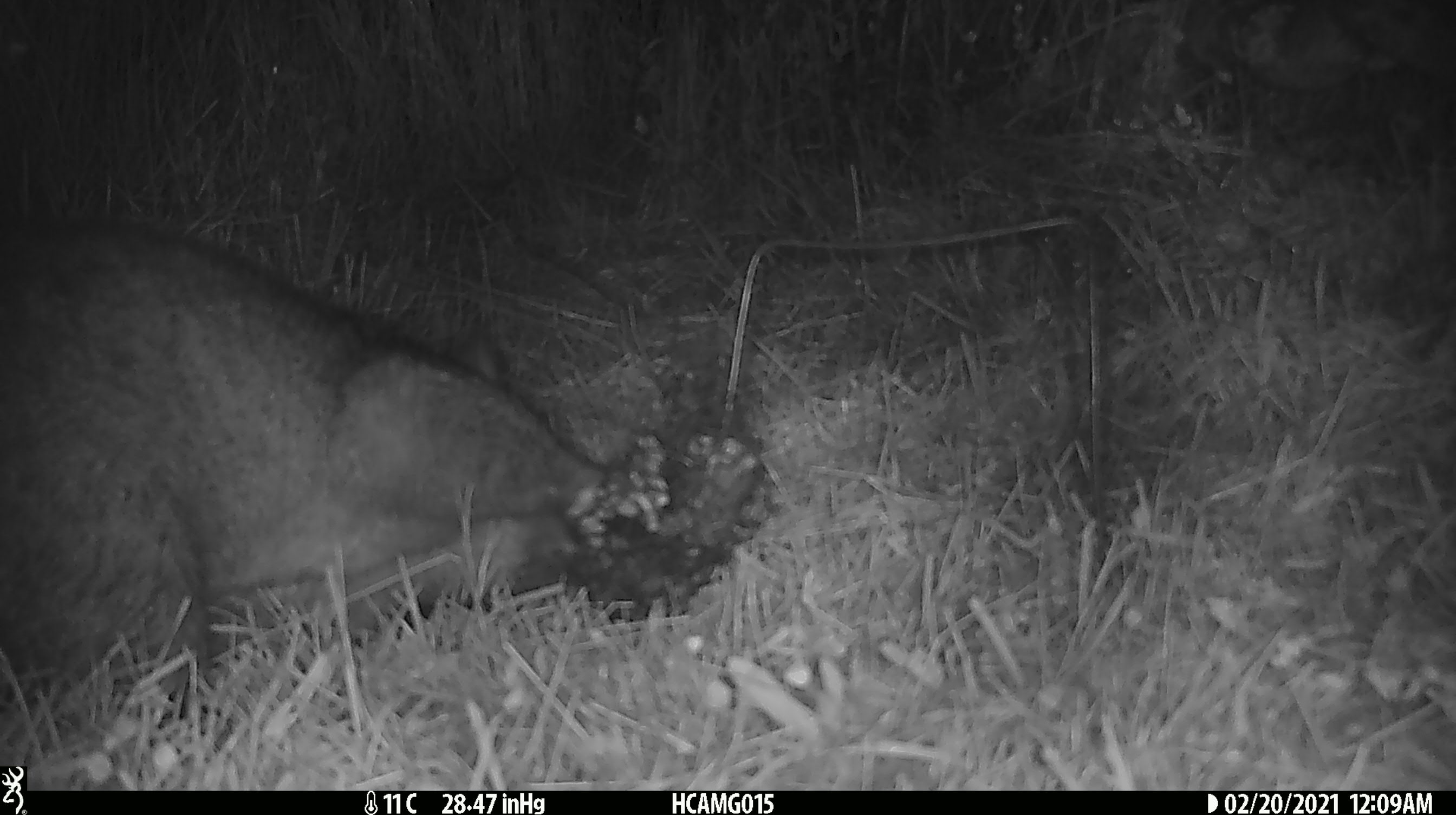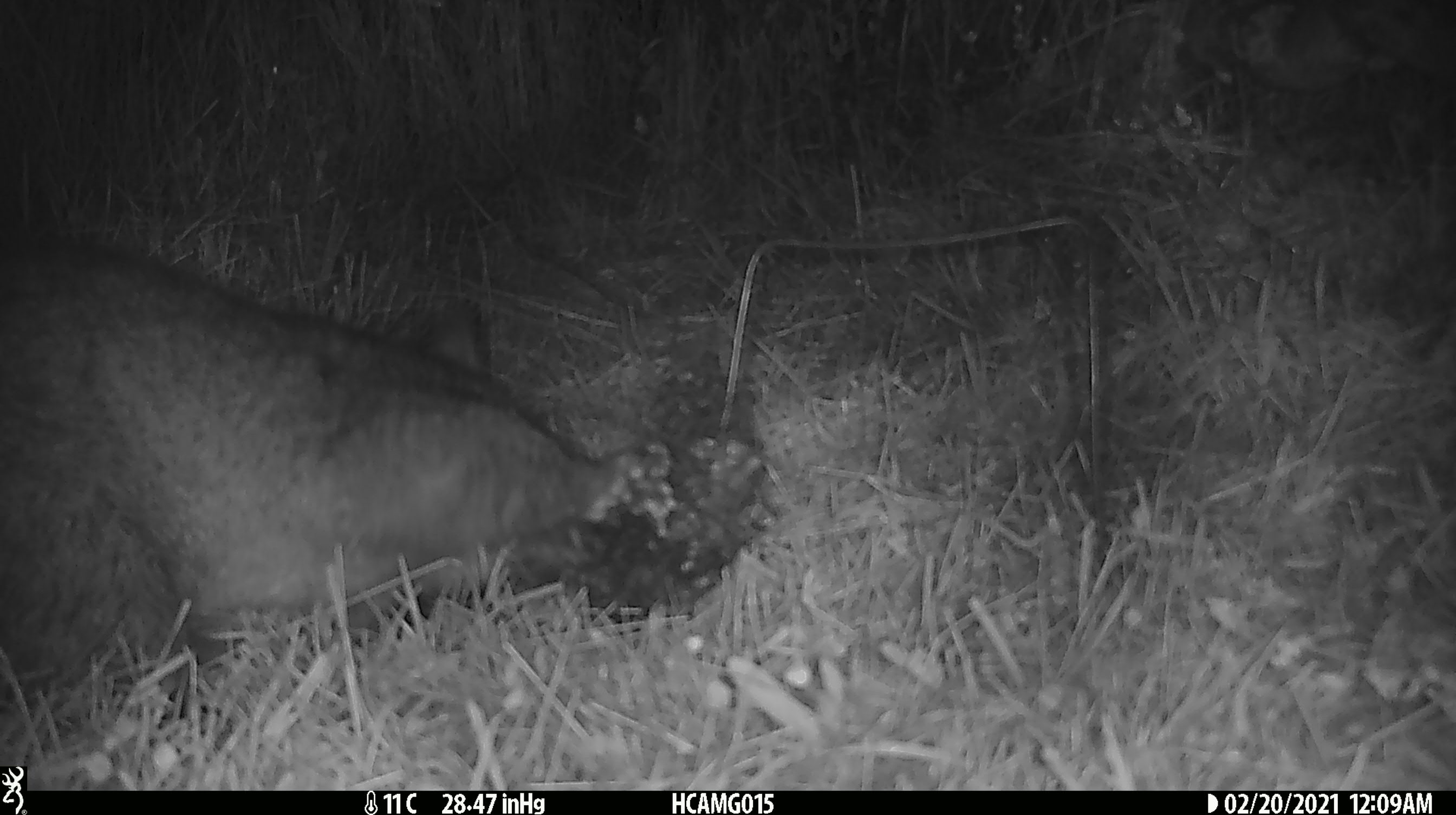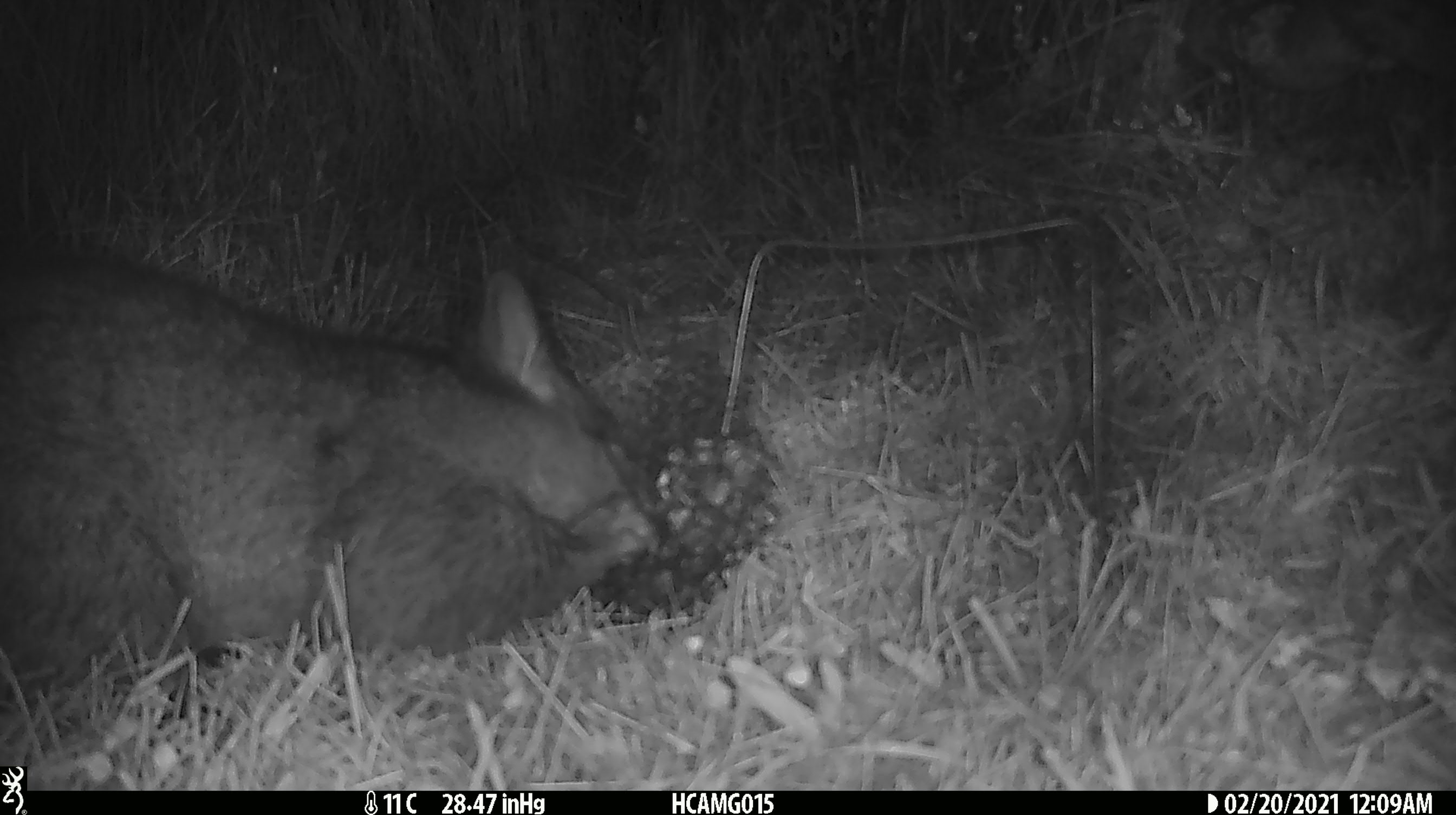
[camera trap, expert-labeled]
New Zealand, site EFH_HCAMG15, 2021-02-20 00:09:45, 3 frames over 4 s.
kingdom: Animalia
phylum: Chordata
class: Mammalia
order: Diprotodontia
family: Phalangeridae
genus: Trichosurus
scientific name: Trichosurus vulpecula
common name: common brushtail possum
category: possum